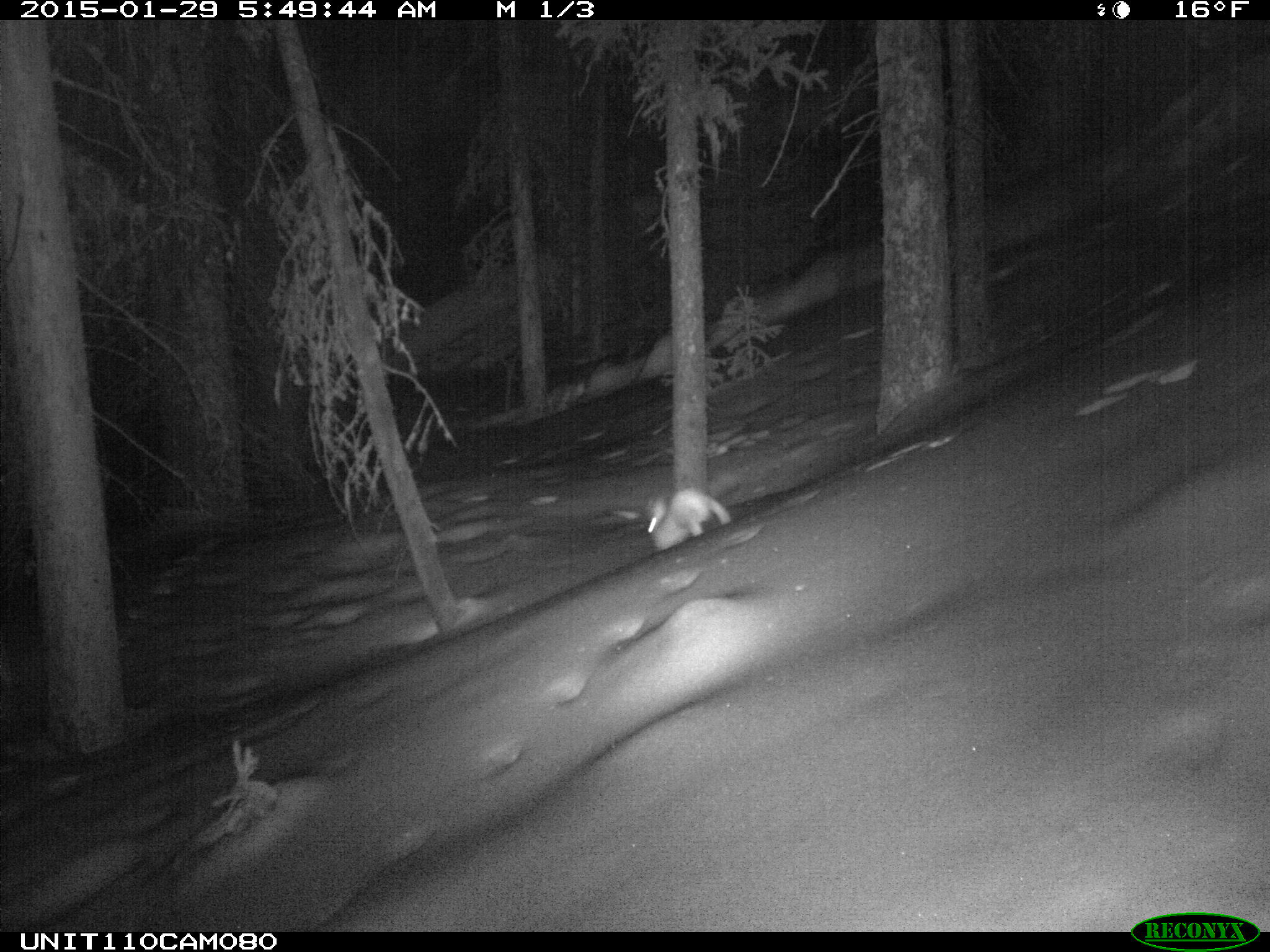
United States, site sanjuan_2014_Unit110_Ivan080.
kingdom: Animalia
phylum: Chordata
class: Mammalia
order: Lagomorpha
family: Leporidae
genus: Lepus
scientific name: Lepus americanus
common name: snowshoe hare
Lepus americanus (snowshoe hare).